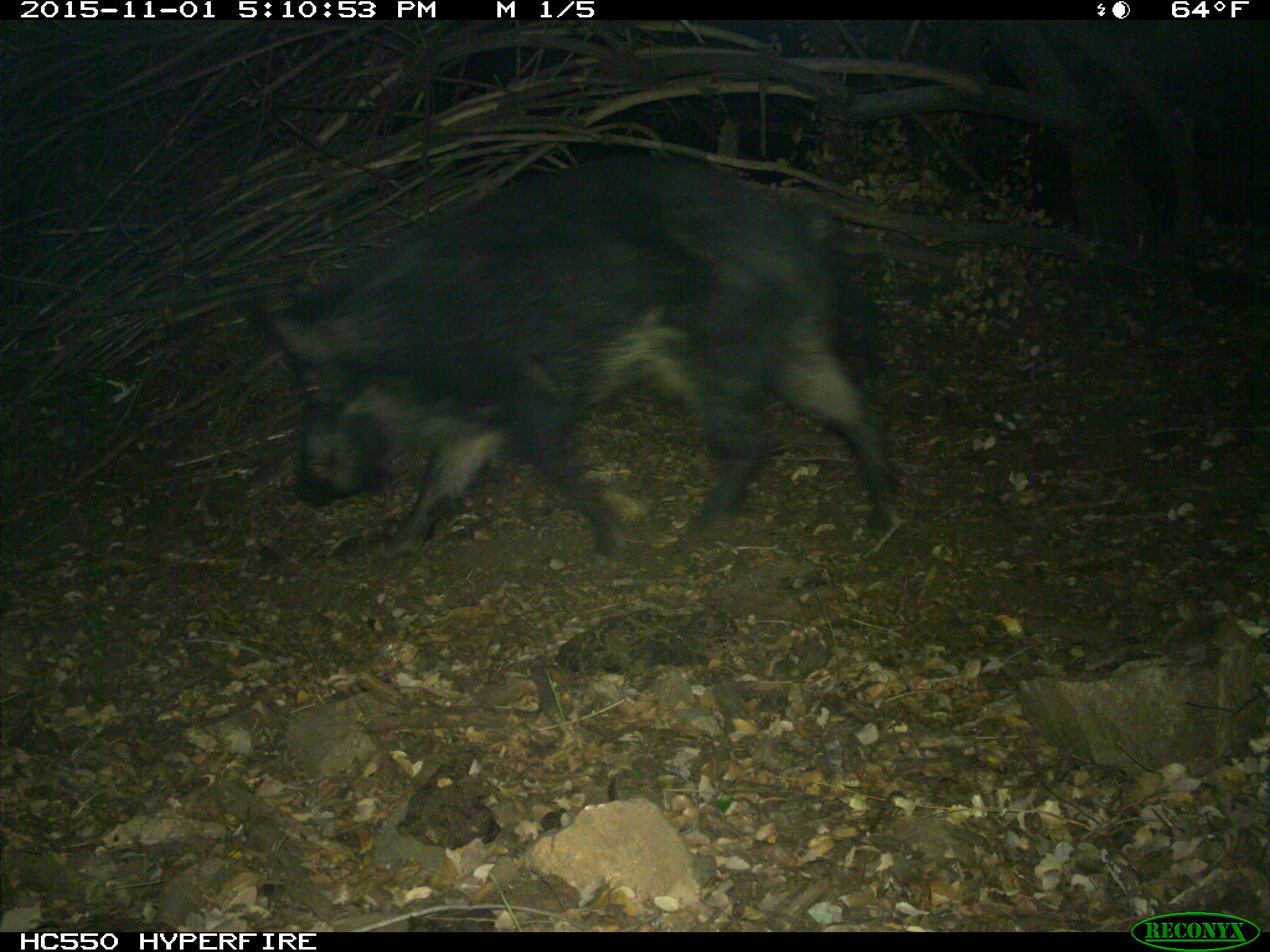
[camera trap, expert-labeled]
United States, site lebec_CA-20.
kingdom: Animalia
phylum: Chordata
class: Mammalia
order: Artiodactyla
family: Suidae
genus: Sus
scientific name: Sus scrofa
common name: wild boar